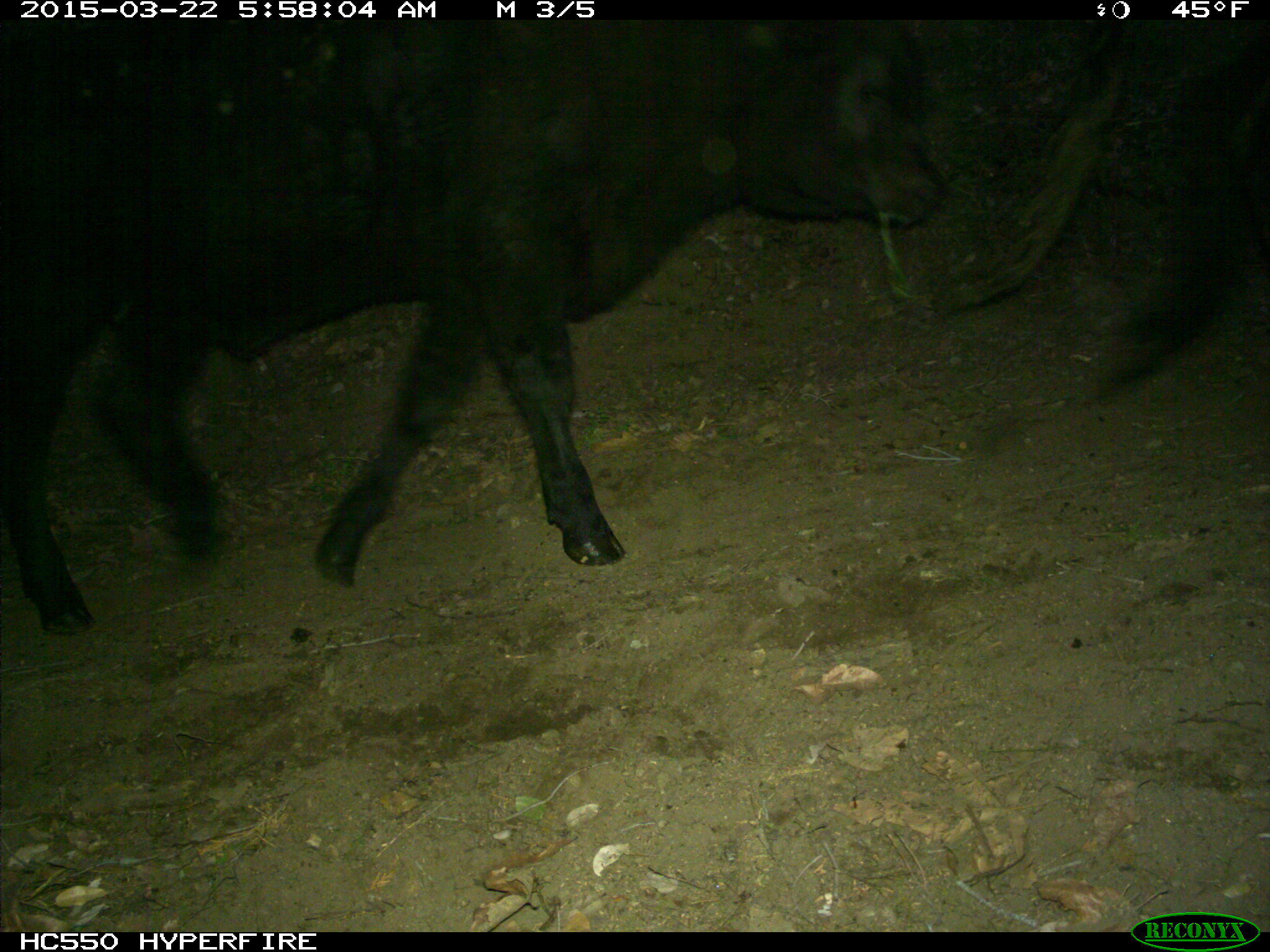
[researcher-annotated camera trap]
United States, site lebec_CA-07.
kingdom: Animalia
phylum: Chordata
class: Mammalia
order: Artiodactyla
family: Bovidae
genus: Bos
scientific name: Bos taurus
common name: domestic cow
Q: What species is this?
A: Bos taurus (domestic cow).